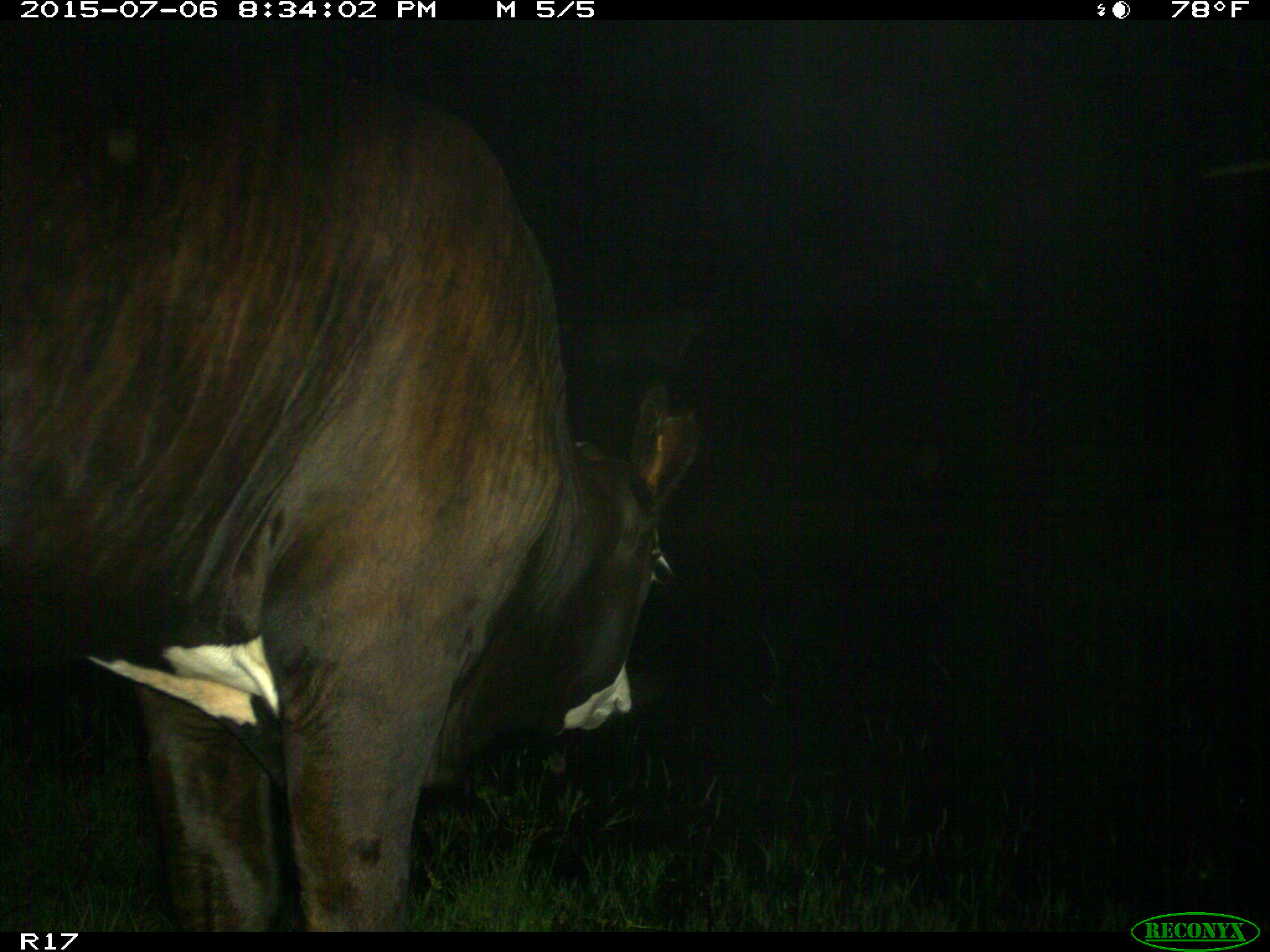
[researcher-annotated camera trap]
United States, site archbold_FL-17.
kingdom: Animalia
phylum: Chordata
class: Mammalia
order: Artiodactyla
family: Bovidae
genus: Bos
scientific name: Bos taurus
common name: domestic cow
Bos taurus (domestic cow).